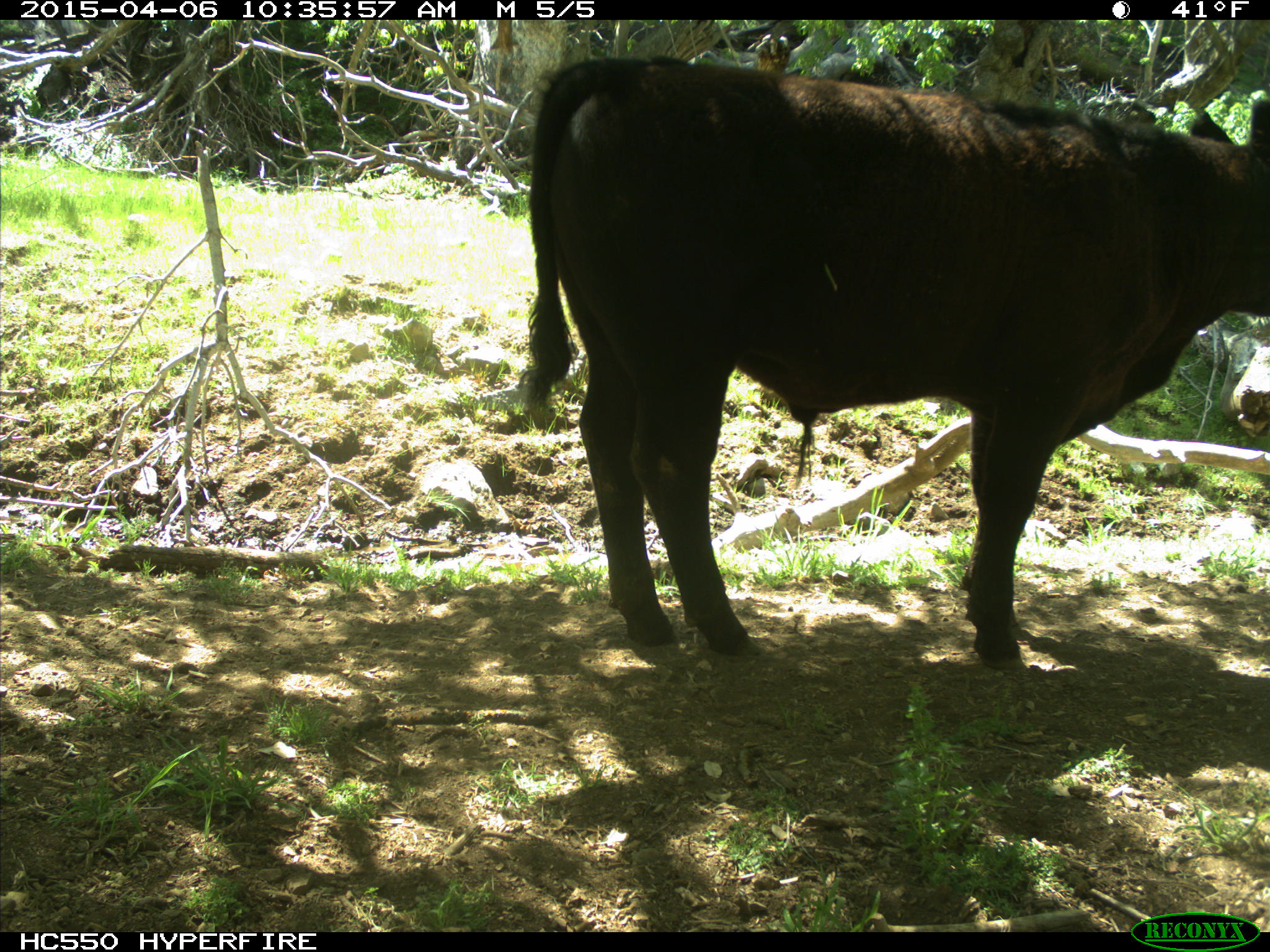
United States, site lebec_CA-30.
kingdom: Animalia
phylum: Chordata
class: Mammalia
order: Artiodactyla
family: Bovidae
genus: Bos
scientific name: Bos taurus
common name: domestic cow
Bos taurus (domestic cow).